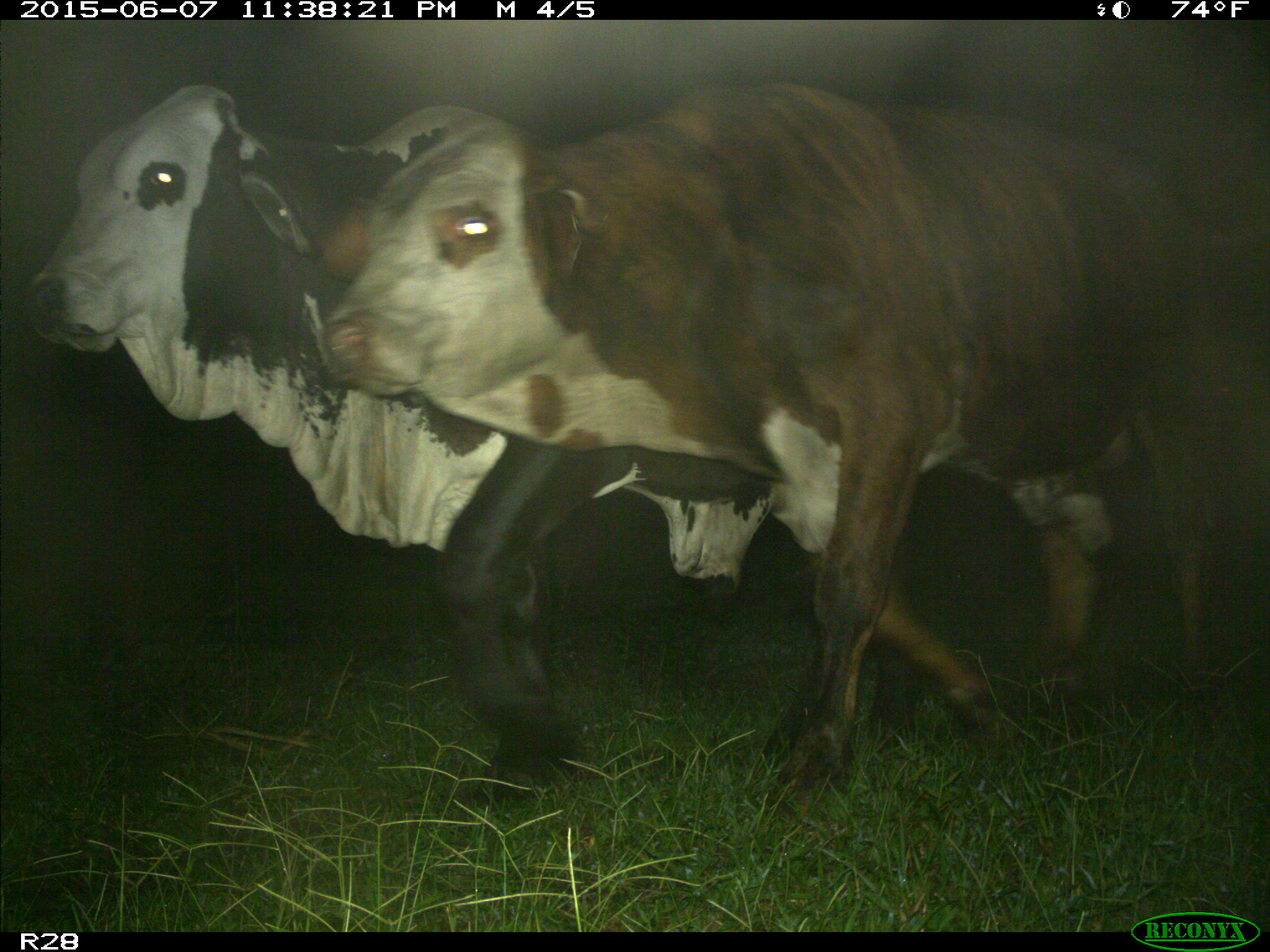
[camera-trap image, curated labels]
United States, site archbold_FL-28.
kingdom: Animalia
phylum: Chordata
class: Mammalia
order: Artiodactyla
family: Bovidae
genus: Bos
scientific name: Bos taurus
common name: domestic cow